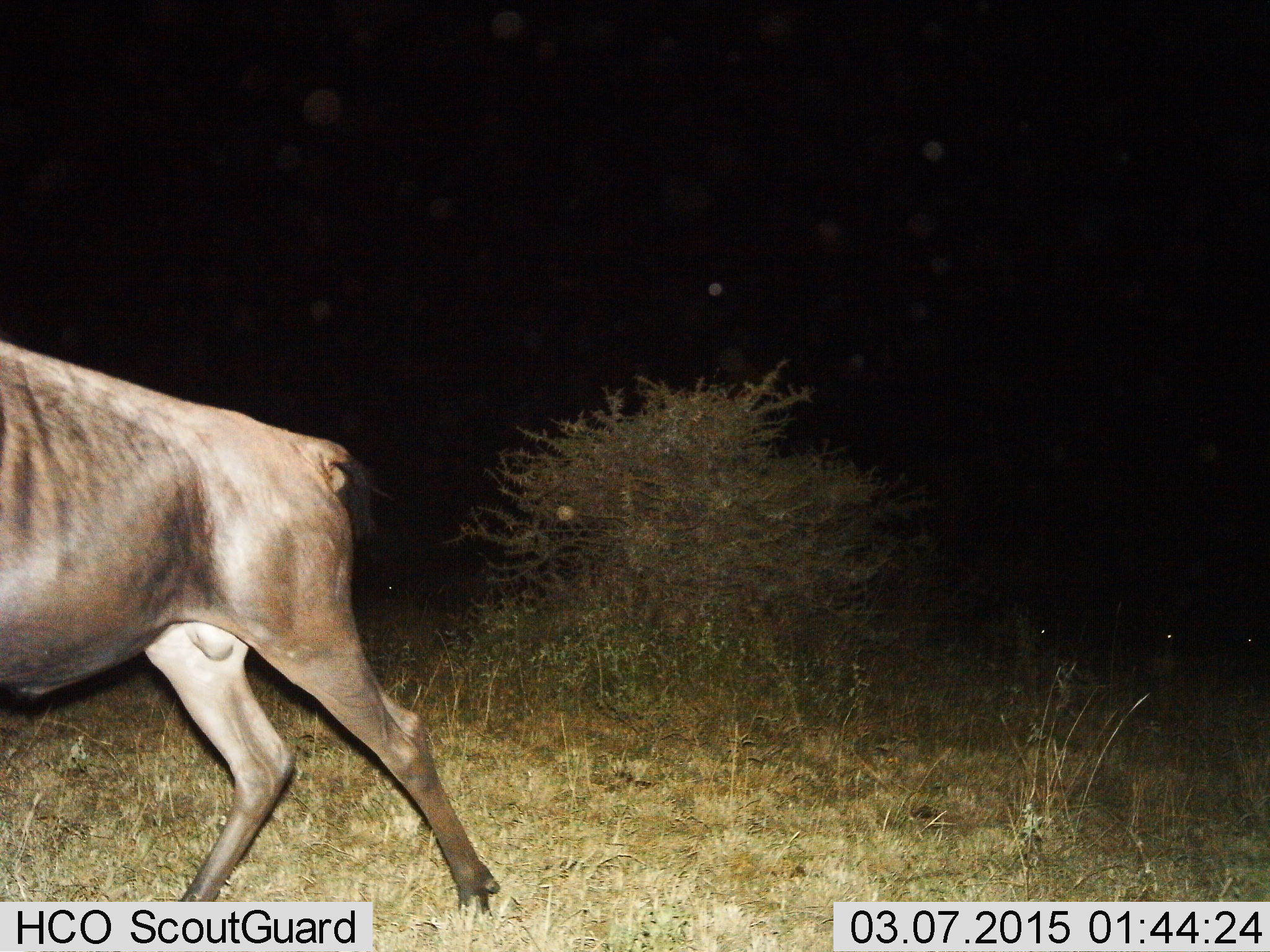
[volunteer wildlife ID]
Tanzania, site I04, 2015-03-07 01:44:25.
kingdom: Animalia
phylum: Chordata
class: Mammalia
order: Artiodactyla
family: Bovidae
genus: Connochaetes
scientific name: Connochaetes taurinus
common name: blue wildebeest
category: wildebeest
Wildebeest (blue wildebeest) (Connochaetes taurinus), count 1. Behavior (volunteer vote fractions): standing 10%, resting 0%, moving 90%, interacting 0%. Young present (vote fraction): 0%. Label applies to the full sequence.